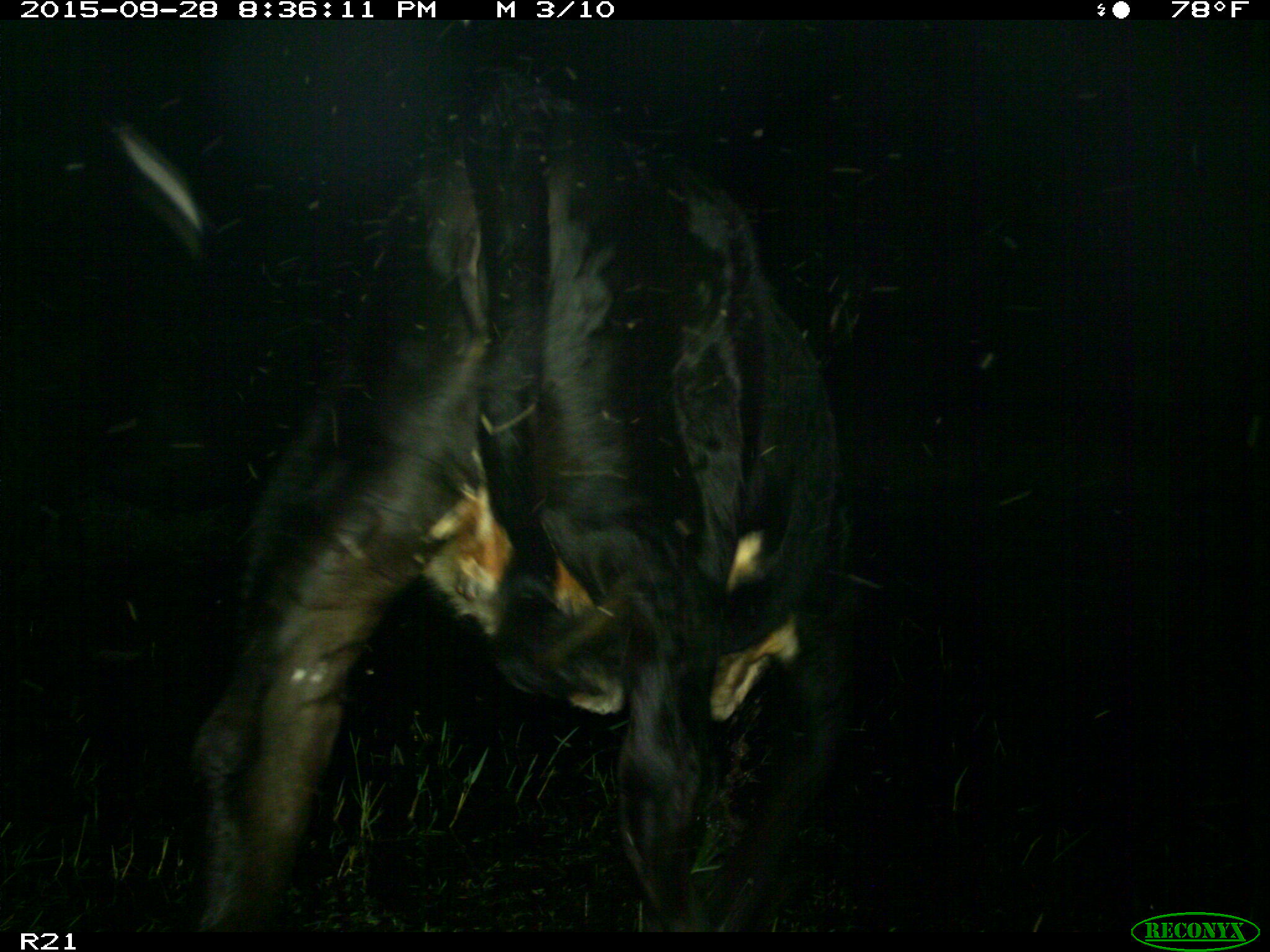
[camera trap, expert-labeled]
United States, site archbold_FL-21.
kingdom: Animalia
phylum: Chordata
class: Mammalia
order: Artiodactyla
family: Bovidae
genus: Bos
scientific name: Bos taurus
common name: domestic cow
Bos taurus (domestic cow).